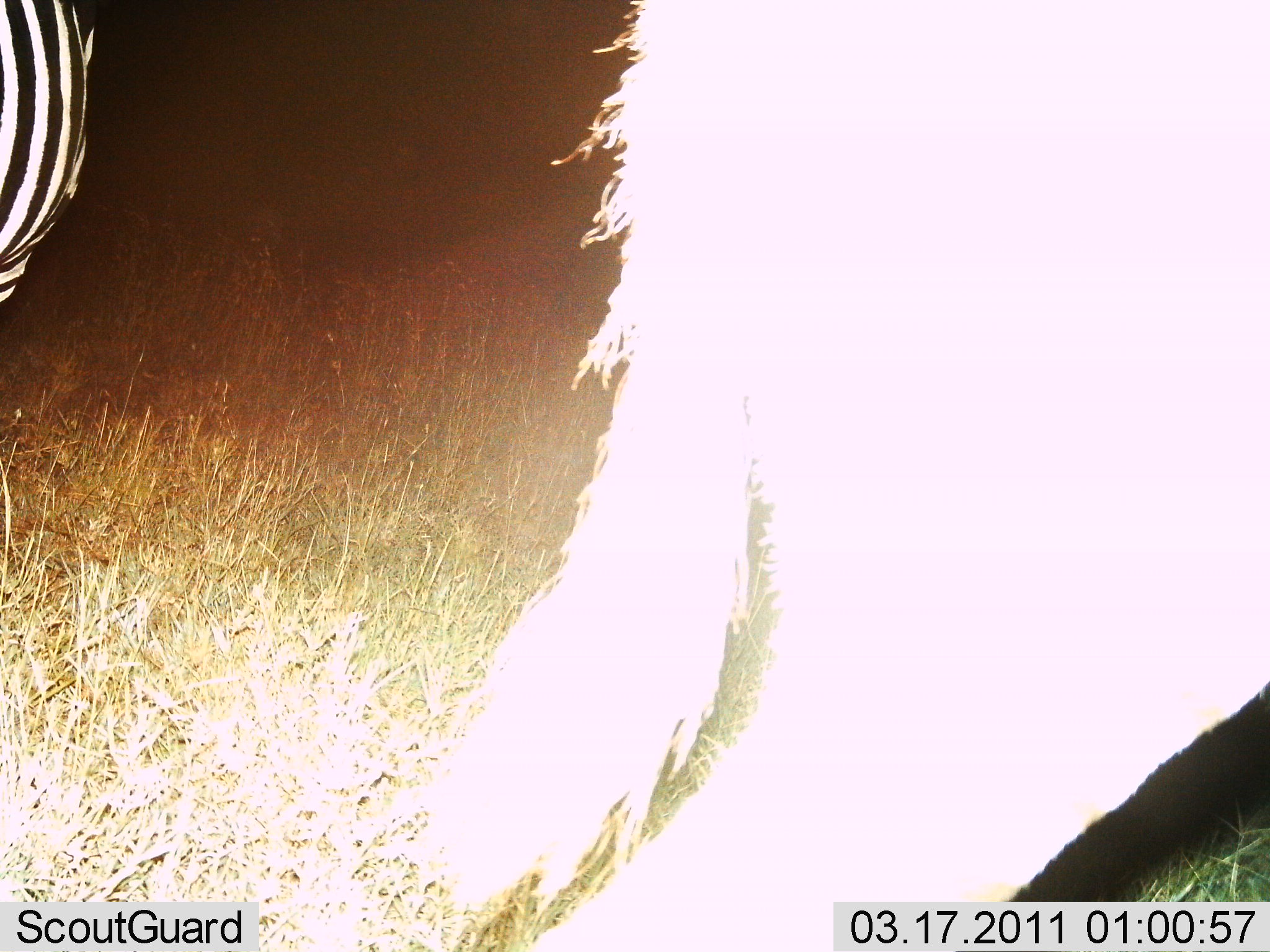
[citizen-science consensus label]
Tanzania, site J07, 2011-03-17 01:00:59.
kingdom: Animalia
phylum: Chordata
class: Mammalia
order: Perissodactyla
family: Equidae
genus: Equus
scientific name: Equus quagga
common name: plains zebra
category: zebra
Zebra (plains zebra) (Equus quagga), count 1. Behavior (volunteer vote fractions): standing 89%, resting 0%, moving 11%, interacting 0%. Young present (vote fraction): 0%. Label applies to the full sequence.